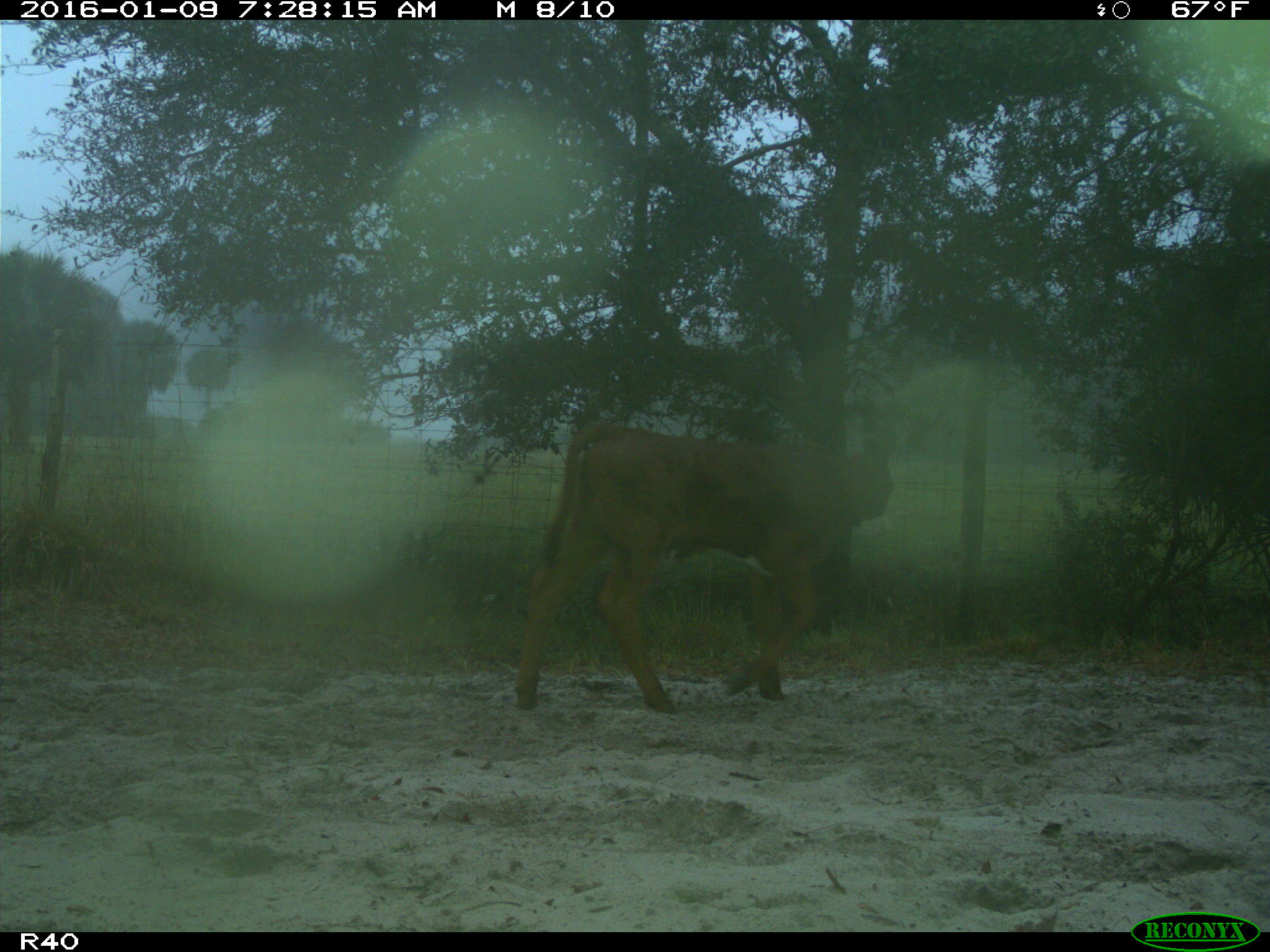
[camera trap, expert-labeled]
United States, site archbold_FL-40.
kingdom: Animalia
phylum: Chordata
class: Mammalia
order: Artiodactyla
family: Bovidae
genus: Bos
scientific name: Bos taurus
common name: domestic cow